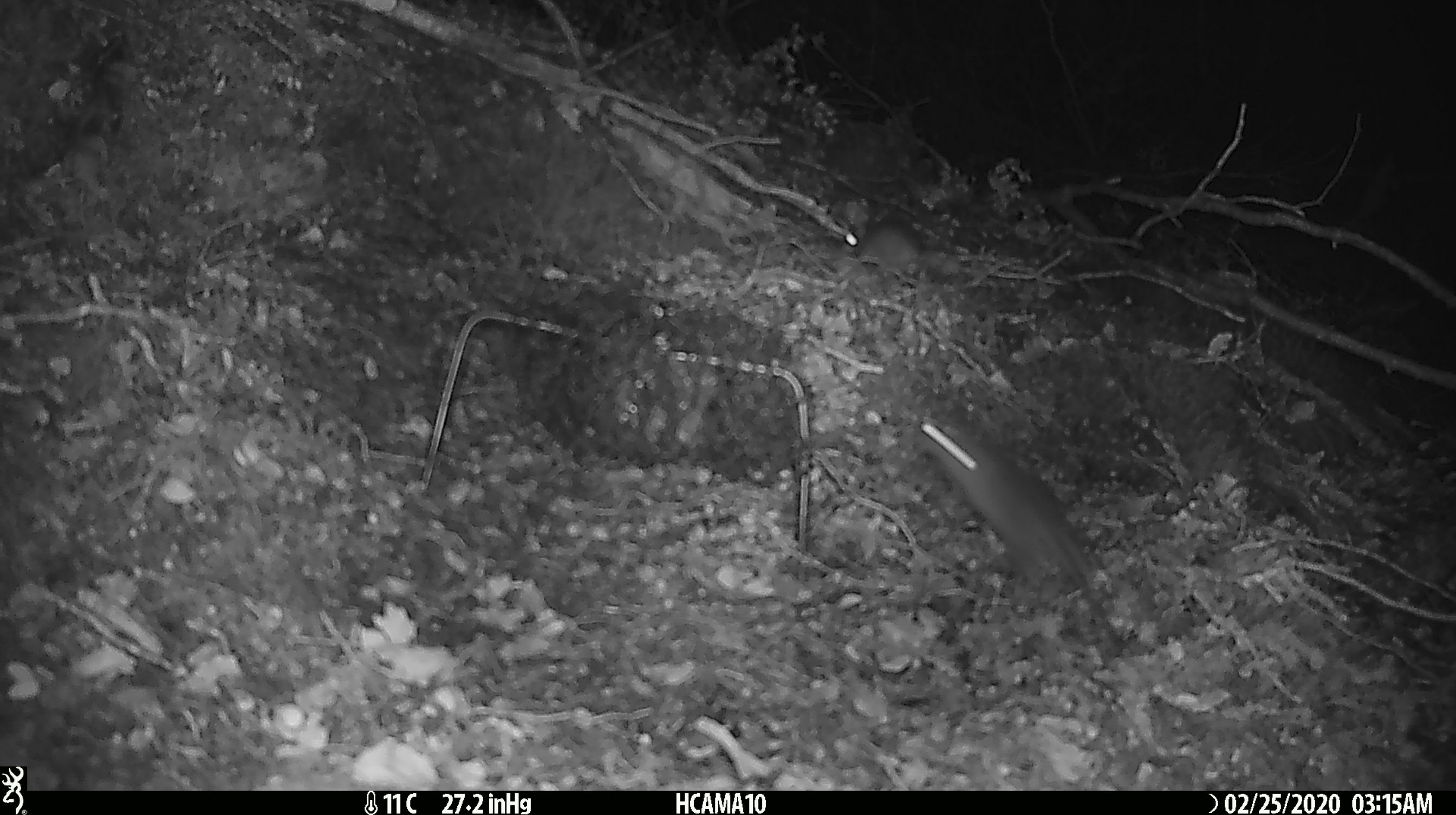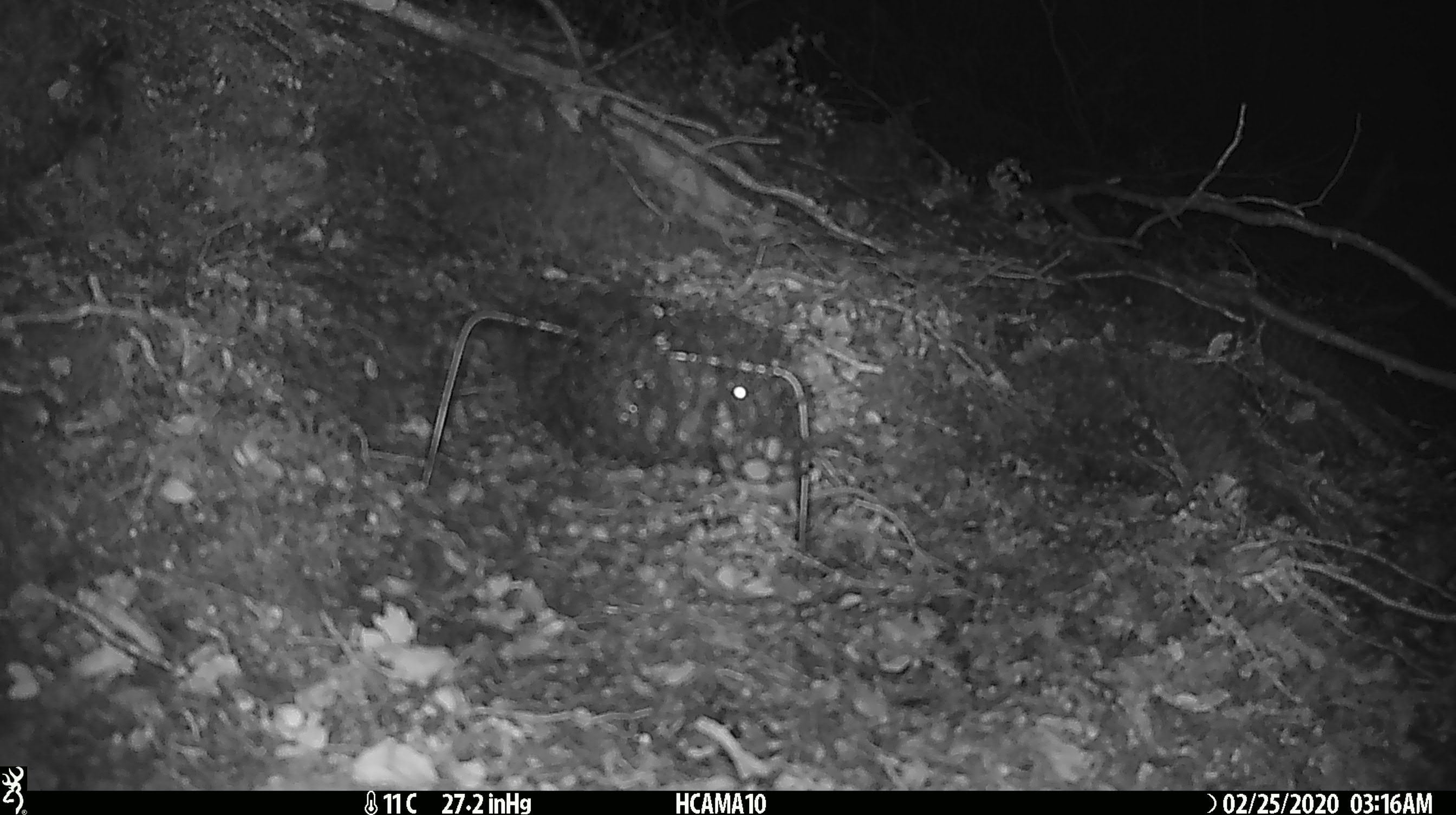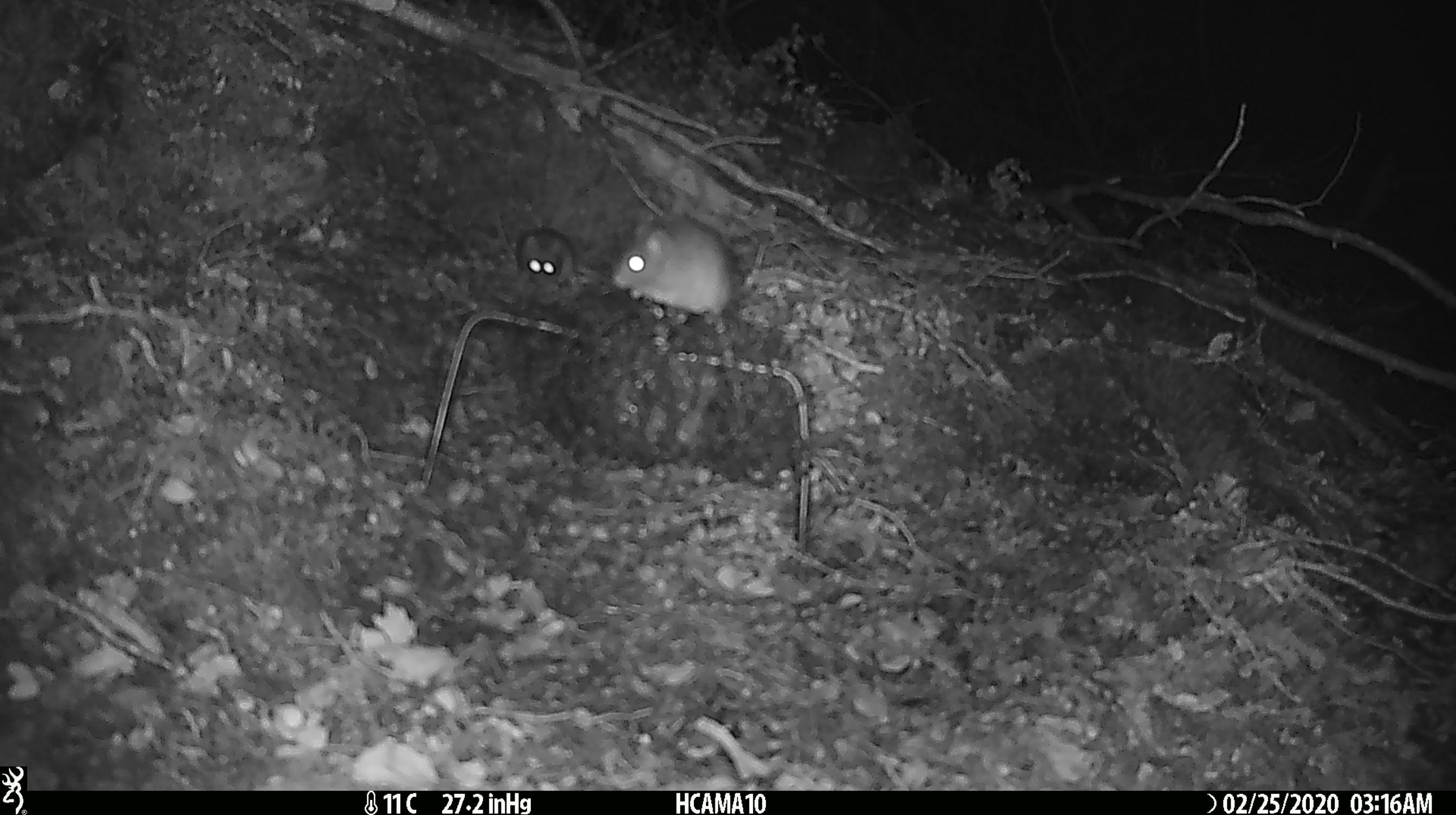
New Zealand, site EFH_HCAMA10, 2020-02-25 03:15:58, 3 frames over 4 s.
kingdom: Animalia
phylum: Chordata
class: Mammalia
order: Rodentia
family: Muridae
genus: Mus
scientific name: Mus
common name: mouse